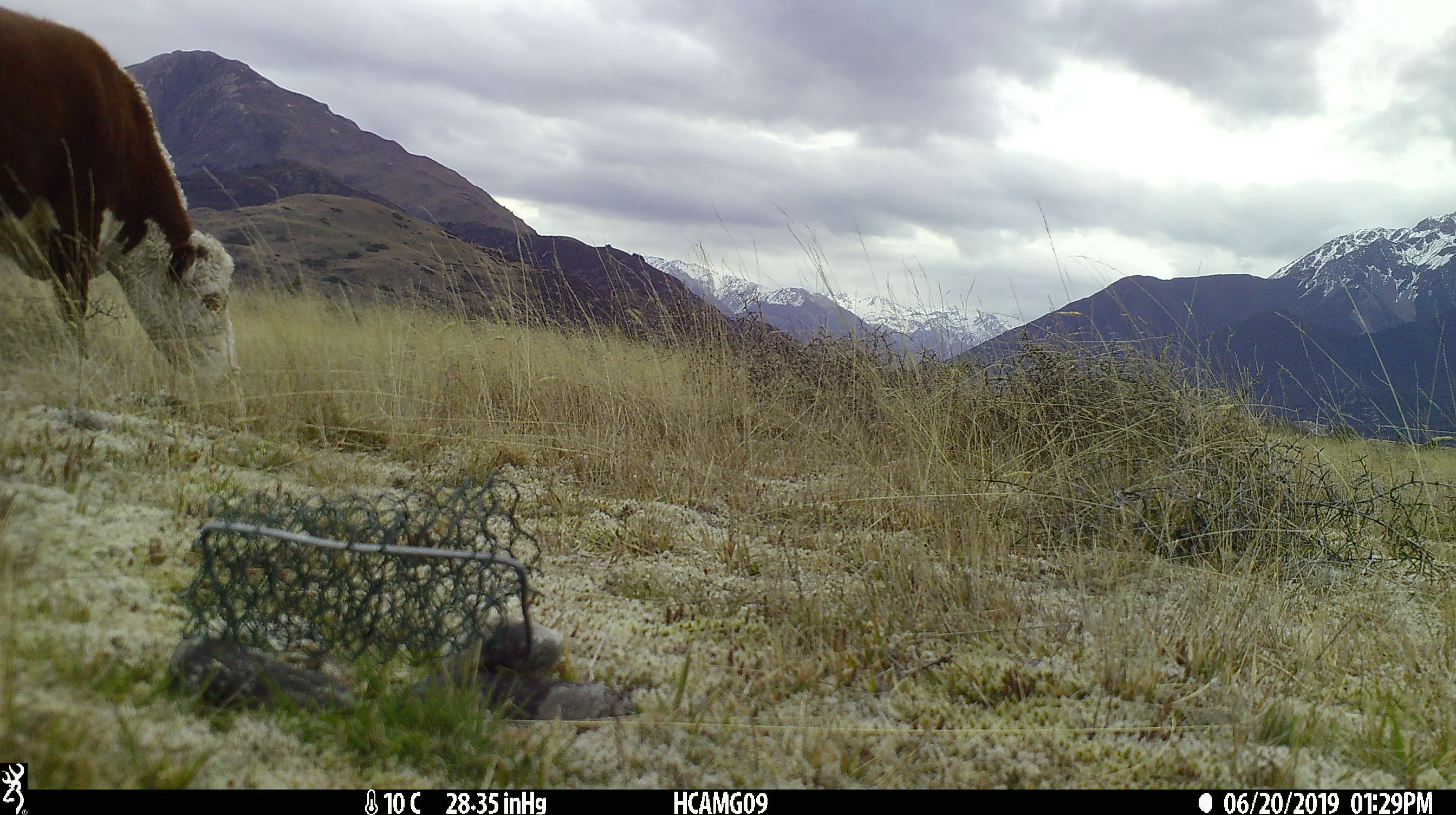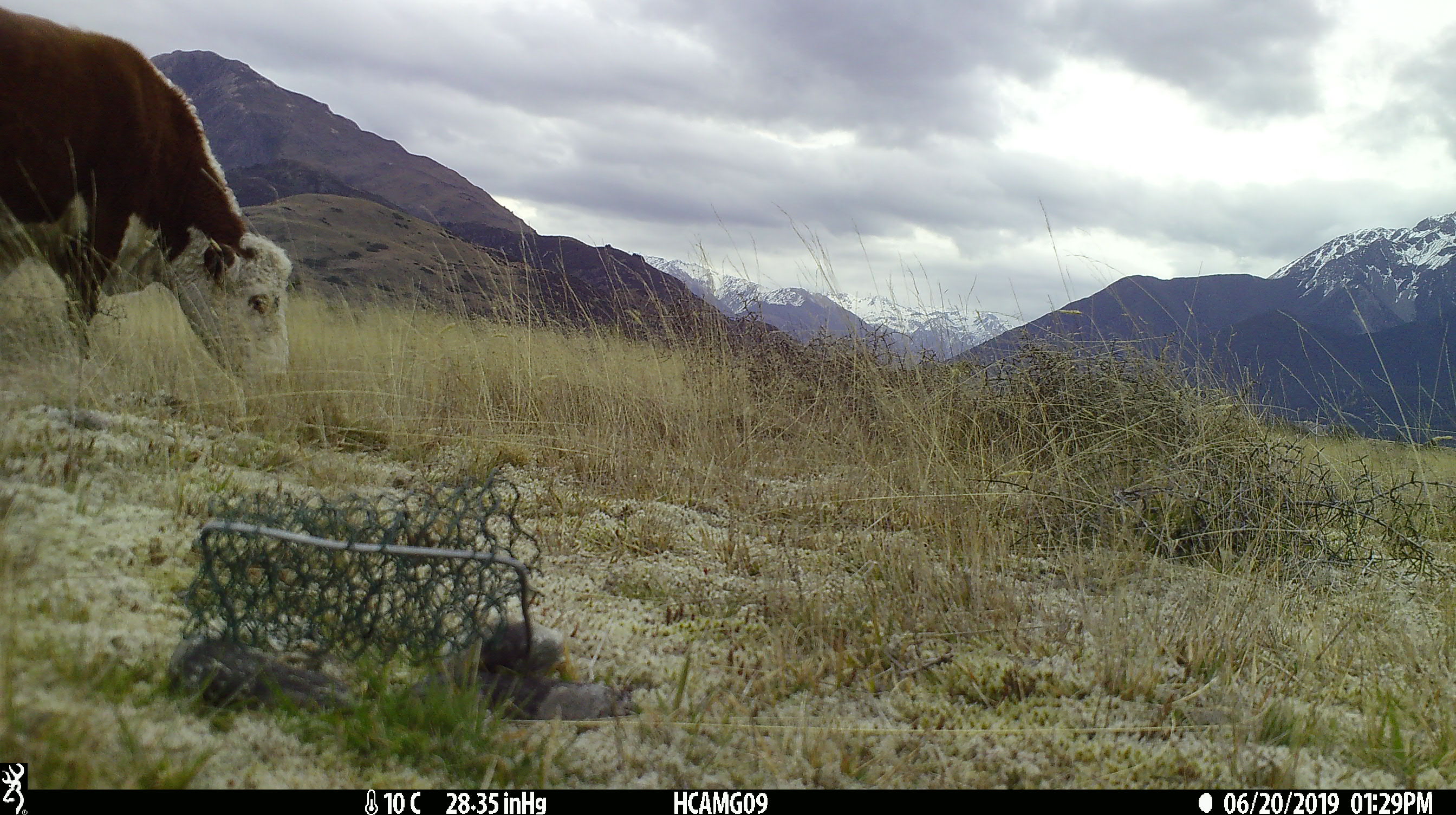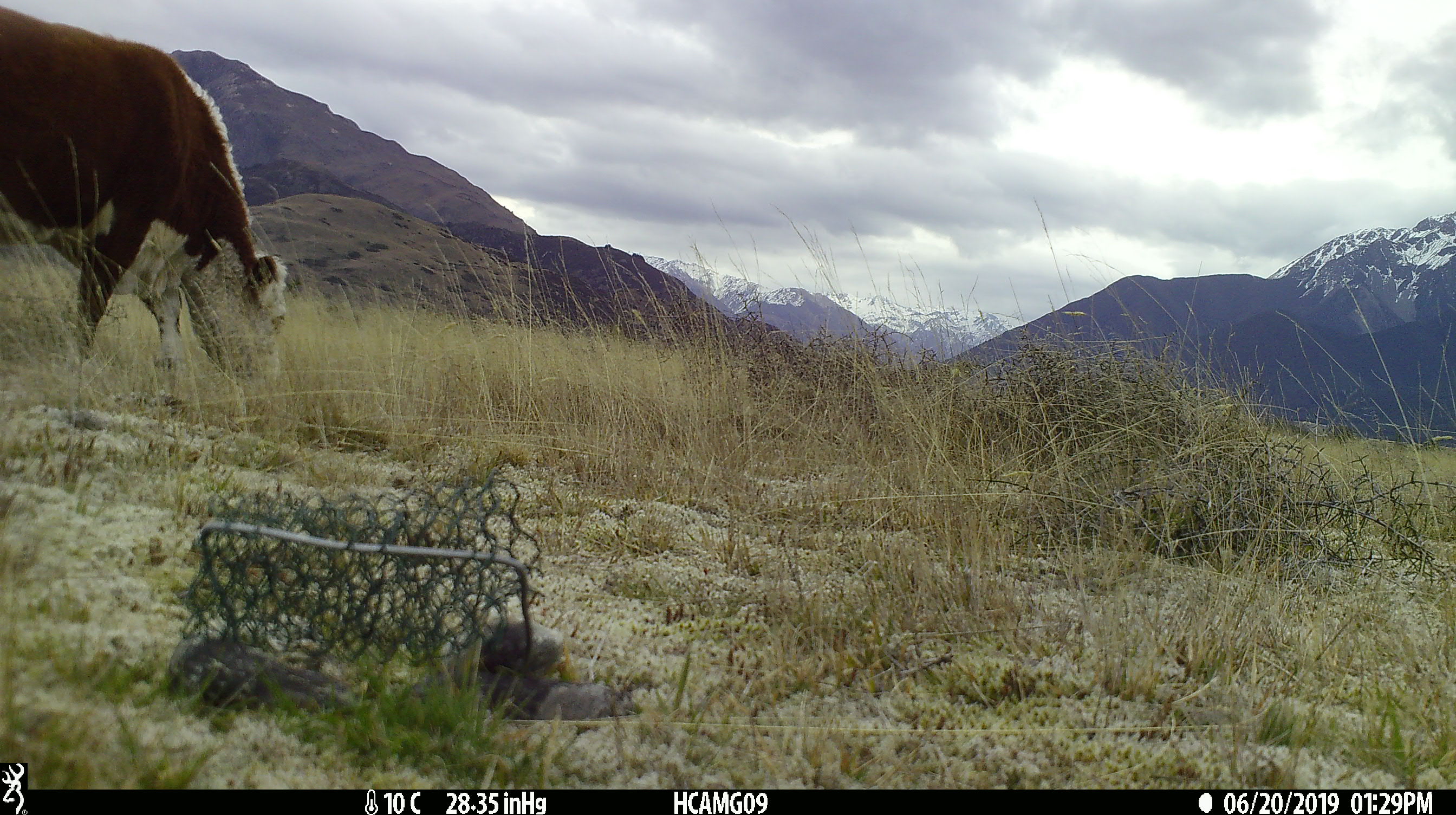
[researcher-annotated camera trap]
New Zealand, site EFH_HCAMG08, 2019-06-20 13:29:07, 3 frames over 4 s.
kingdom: Animalia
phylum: Chordata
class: Mammalia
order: Artiodactyla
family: Bovidae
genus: Bos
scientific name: Bos taurus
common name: domestic cow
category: cow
Cow (domestic cow) (Bos taurus).